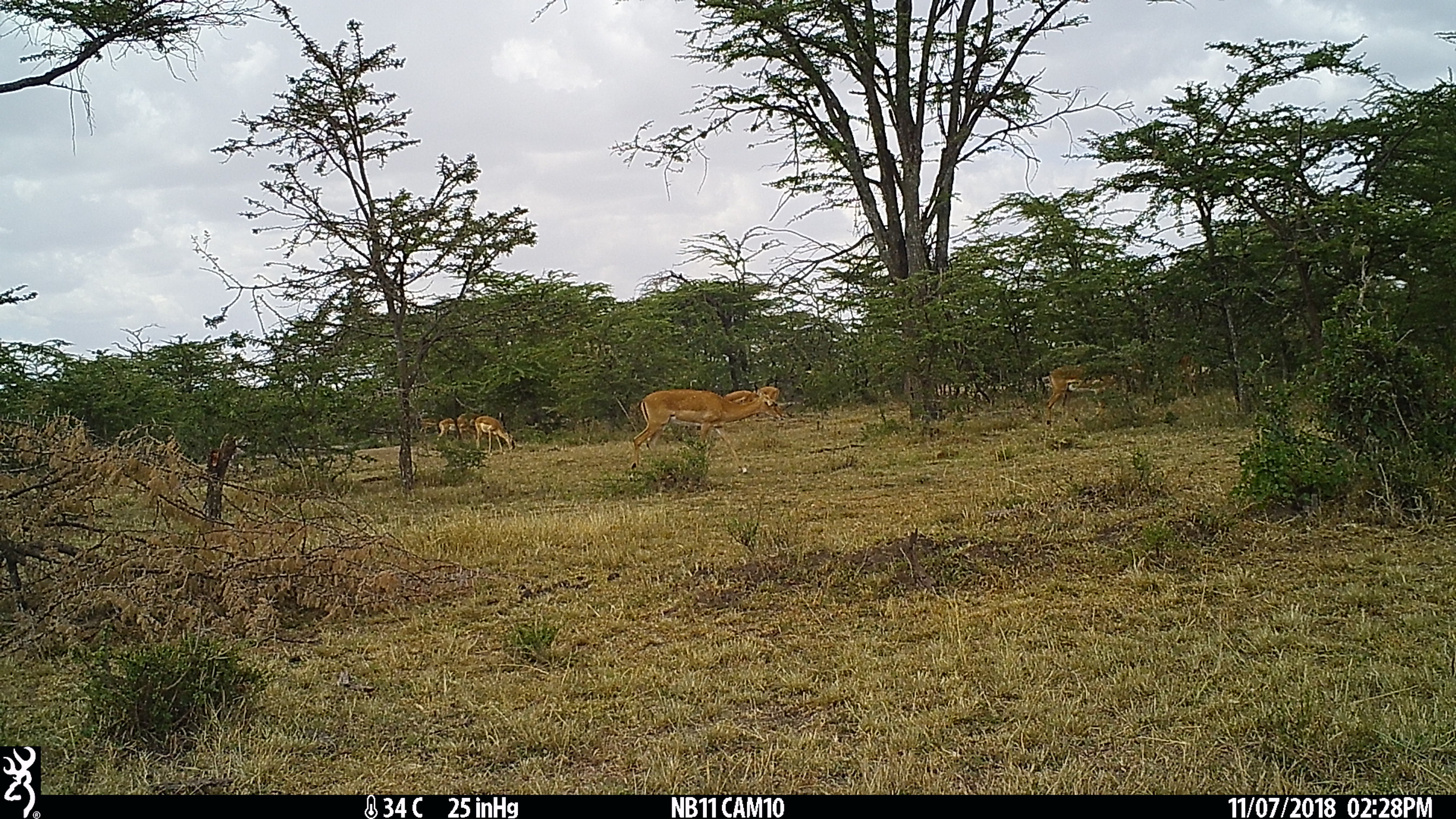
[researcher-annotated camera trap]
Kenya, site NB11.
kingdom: Animalia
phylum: Chordata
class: Mammalia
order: Artiodactyla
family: Bovidae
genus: Aepyceros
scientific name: Aepyceros melampus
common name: impala